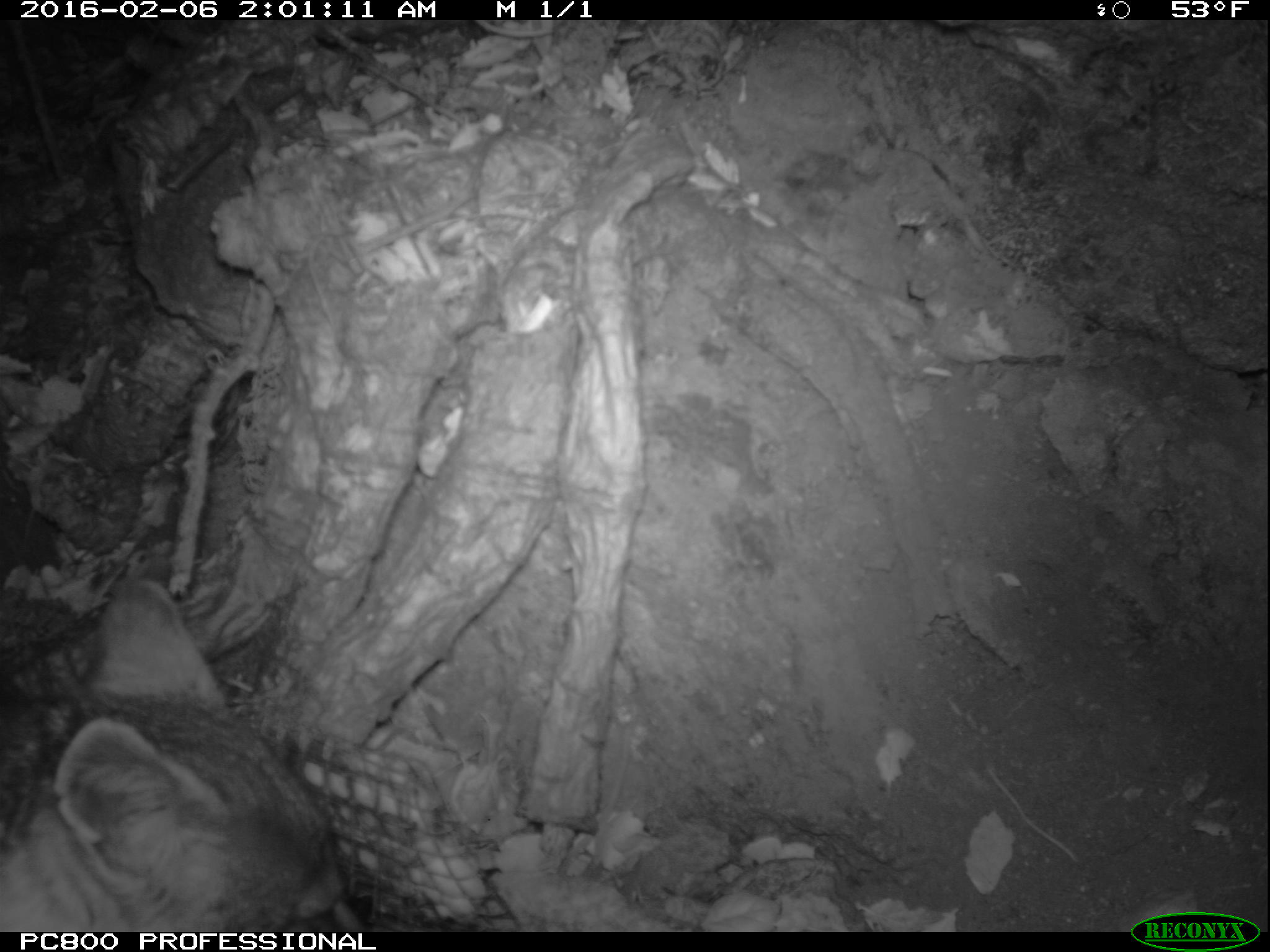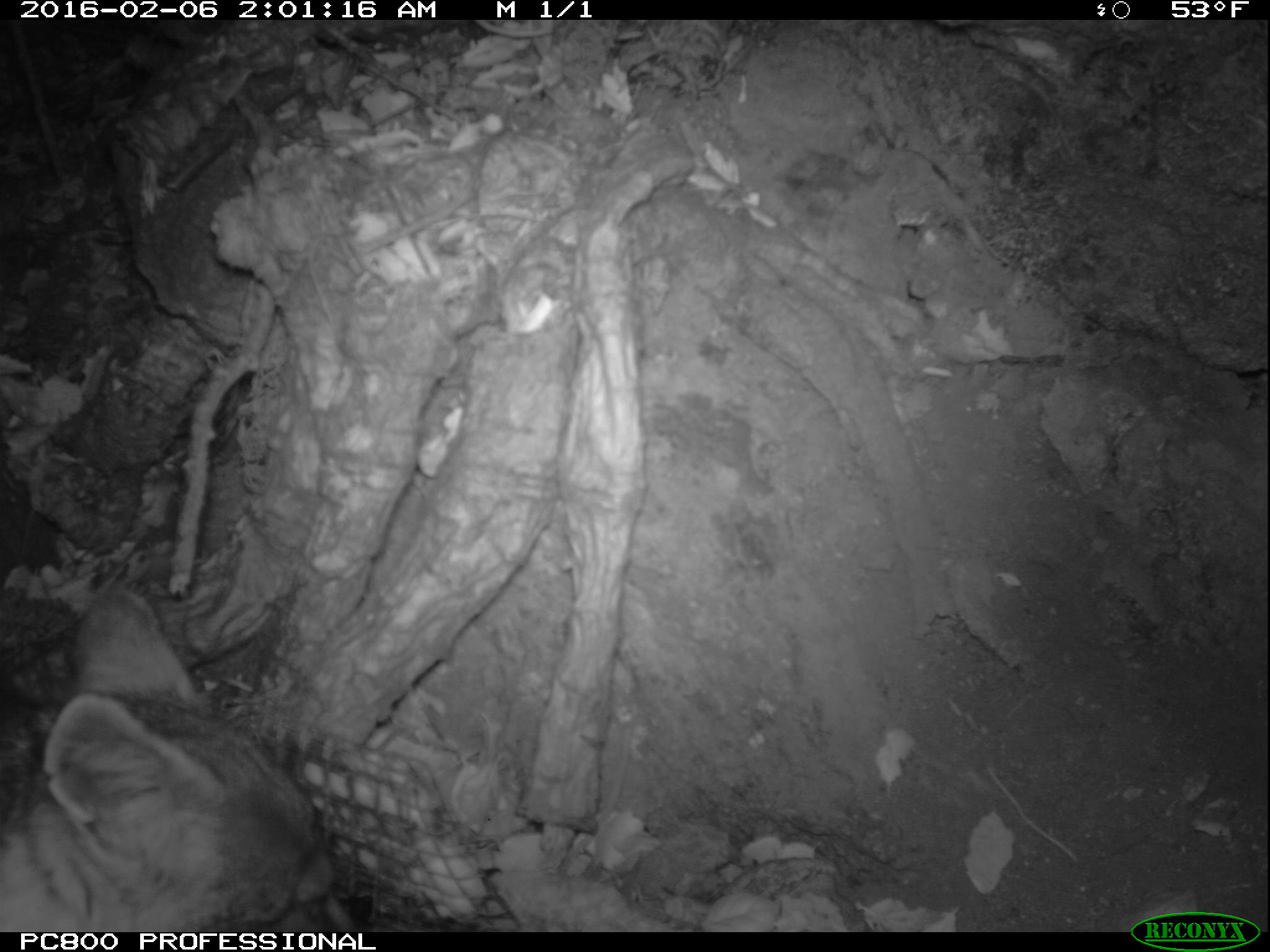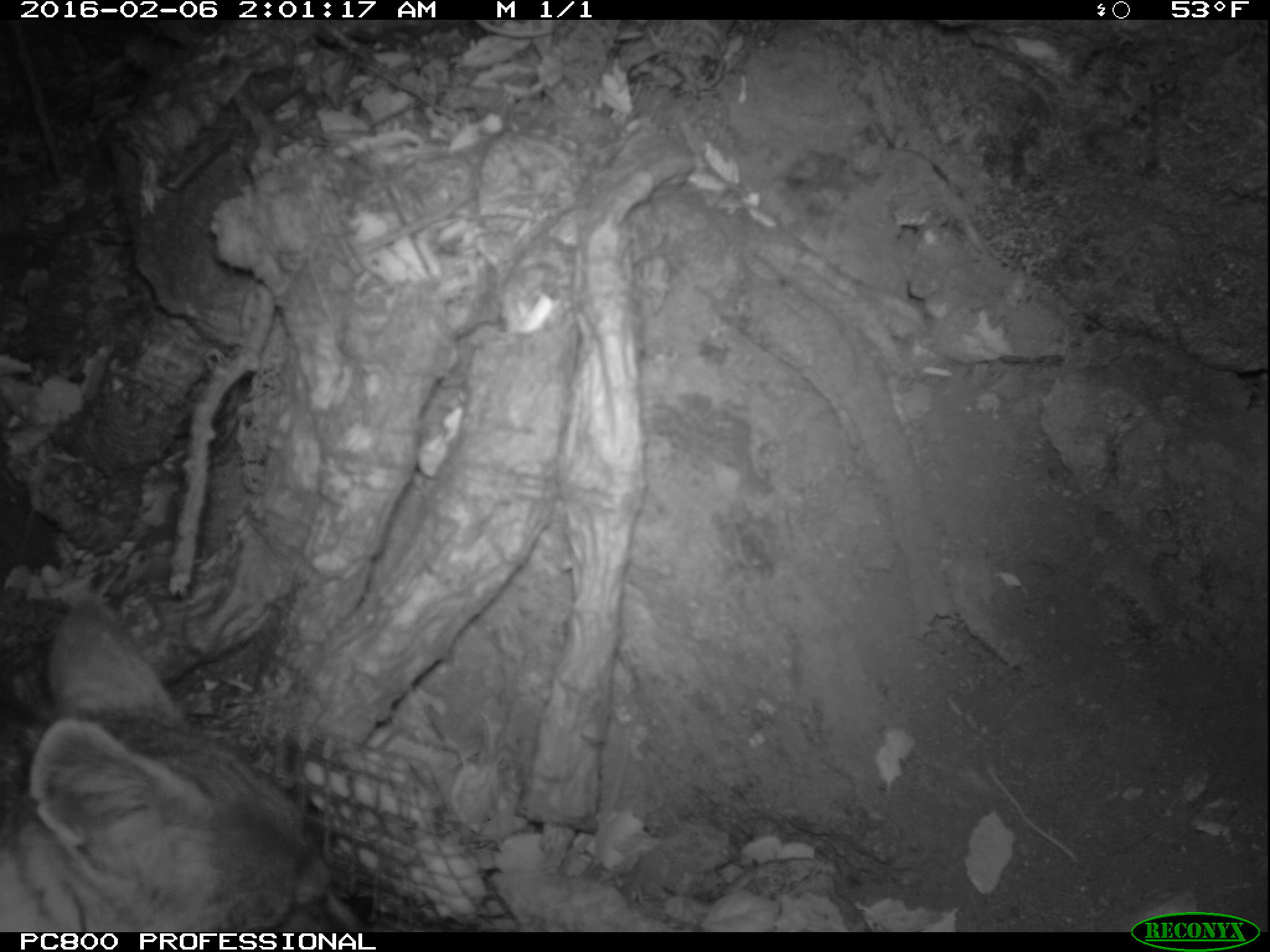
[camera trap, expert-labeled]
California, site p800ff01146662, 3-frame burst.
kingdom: Animalia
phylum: Chordata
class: Mammalia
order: Carnivora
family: Canidae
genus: Urocyon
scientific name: Urocyon littoralis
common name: island fox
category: fox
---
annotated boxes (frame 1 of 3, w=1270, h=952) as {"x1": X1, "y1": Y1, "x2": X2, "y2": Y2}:
fox: {"x1": 0, "y1": 575, "x2": 370, "y2": 932}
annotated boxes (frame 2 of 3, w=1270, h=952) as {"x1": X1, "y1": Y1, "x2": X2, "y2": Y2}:
fox: {"x1": 0, "y1": 578, "x2": 358, "y2": 932}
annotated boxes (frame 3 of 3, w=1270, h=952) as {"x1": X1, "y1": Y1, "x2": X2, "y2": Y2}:
fox: {"x1": 0, "y1": 601, "x2": 367, "y2": 932}